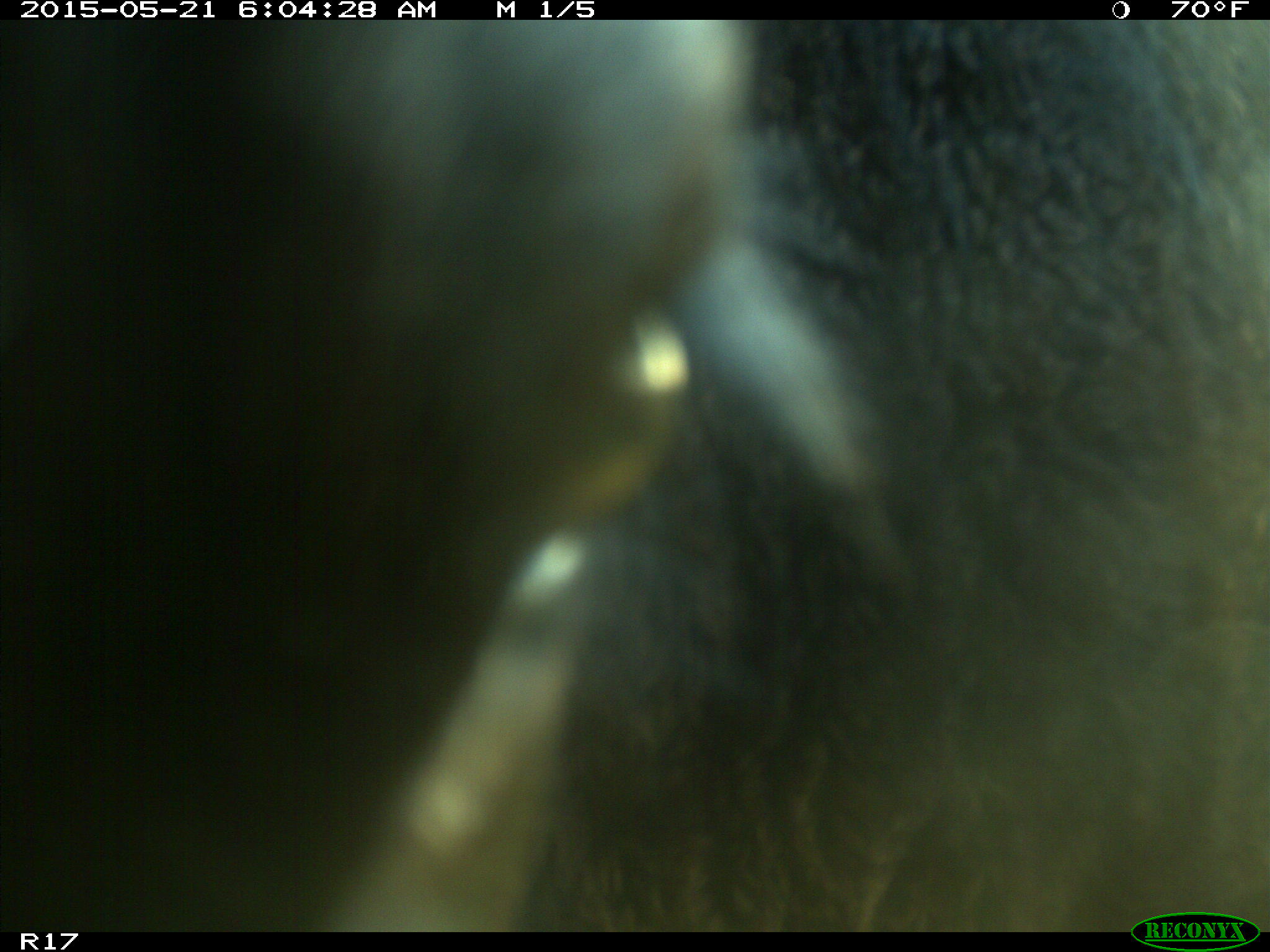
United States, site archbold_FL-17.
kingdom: Animalia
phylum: Chordata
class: Mammalia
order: Artiodactyla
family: Bovidae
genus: Bos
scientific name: Bos taurus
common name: domestic cow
Bos taurus (domestic cow).